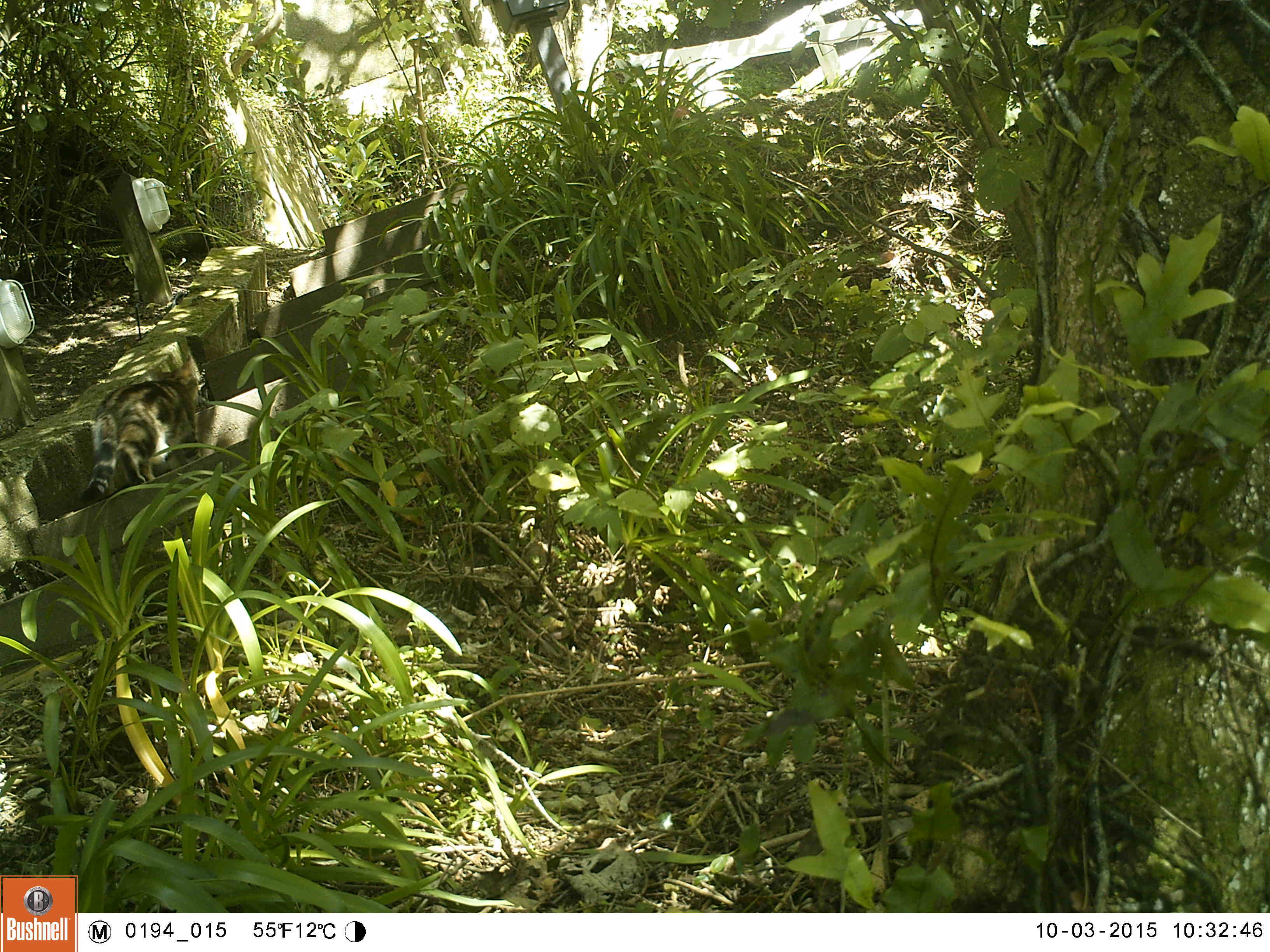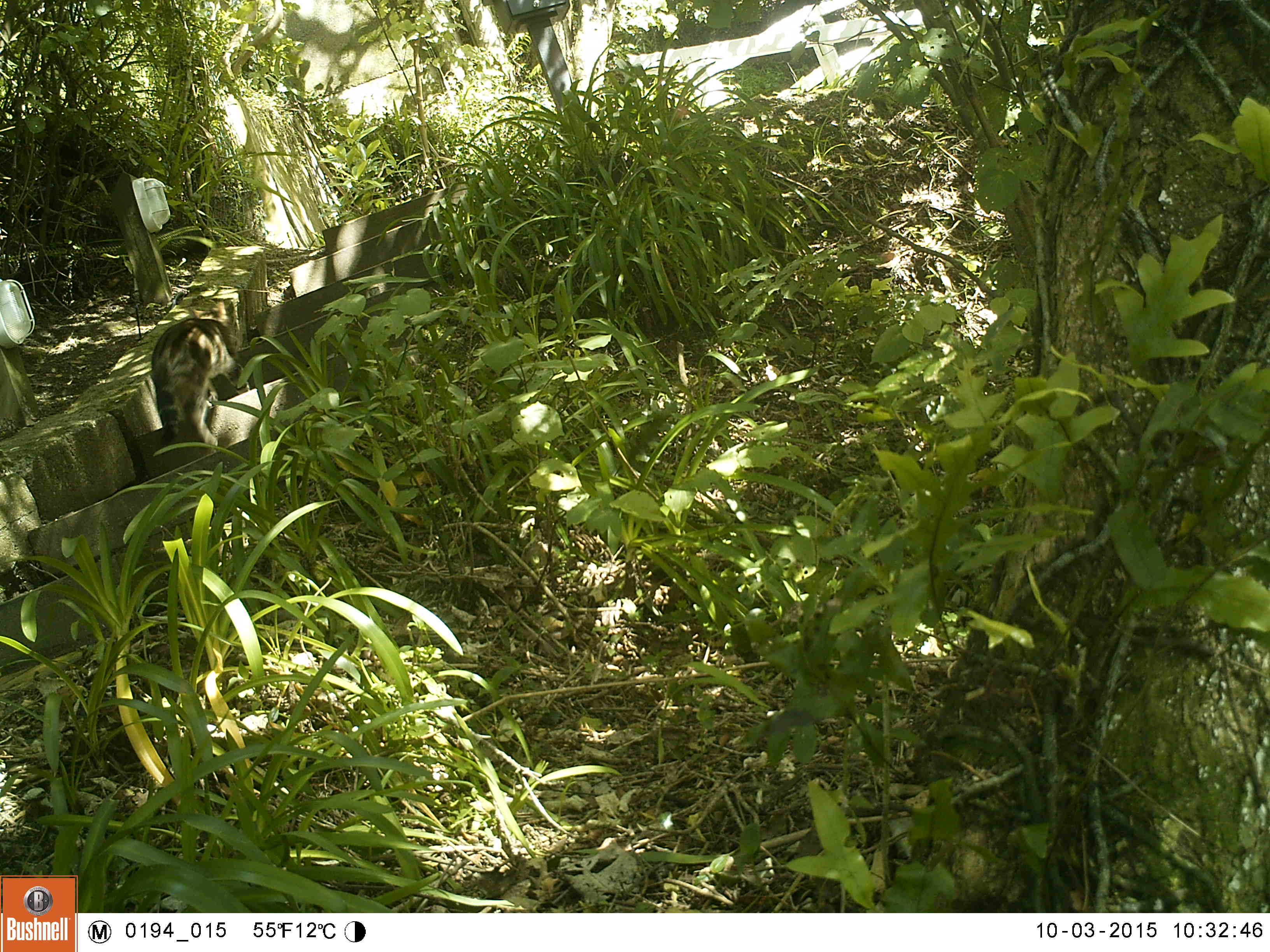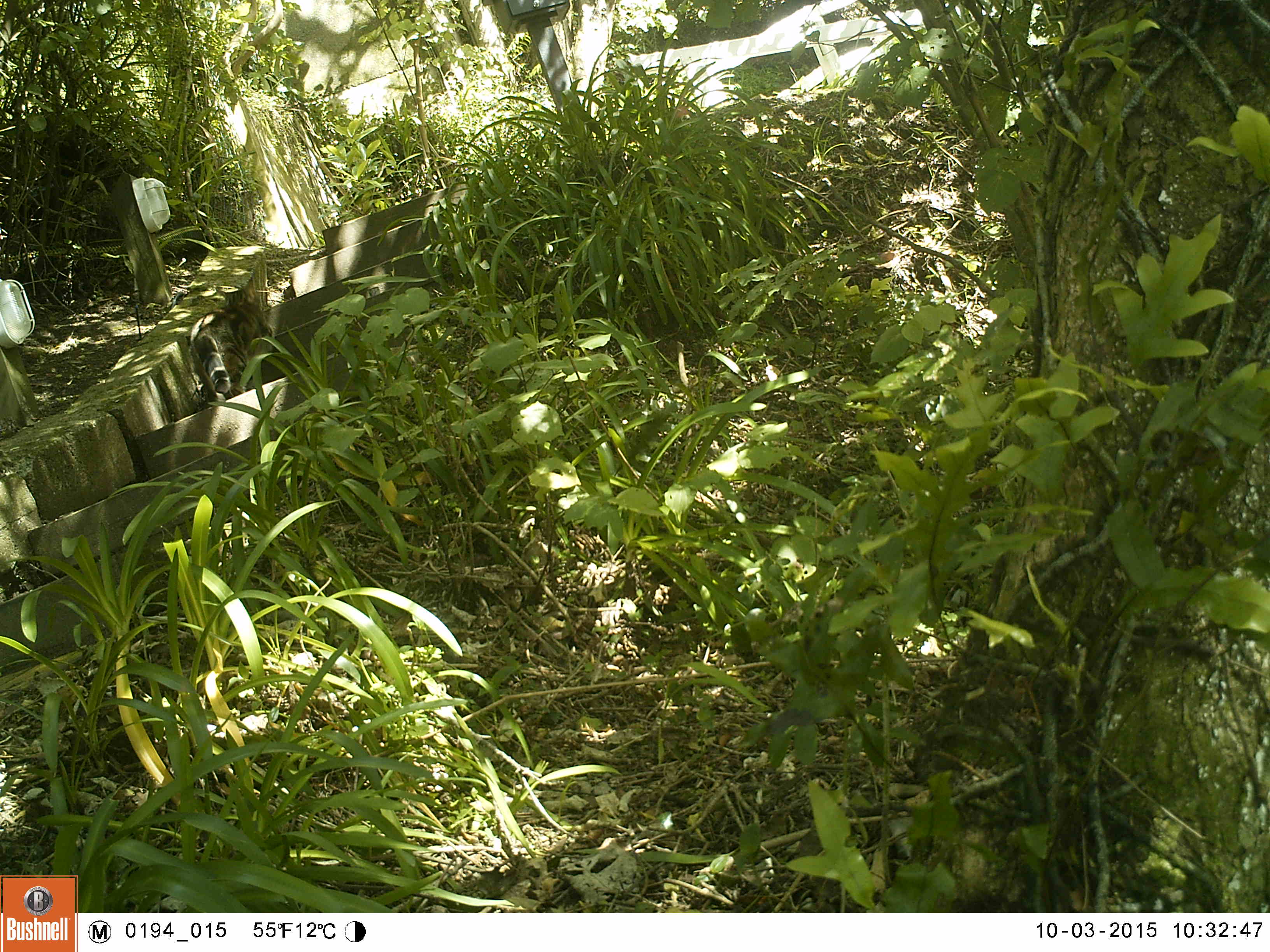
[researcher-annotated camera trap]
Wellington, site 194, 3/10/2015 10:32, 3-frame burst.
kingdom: Animalia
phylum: Chordata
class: Mammalia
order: Carnivora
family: Felidae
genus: Felis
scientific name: Felis catus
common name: cat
Cat (Felis catus).